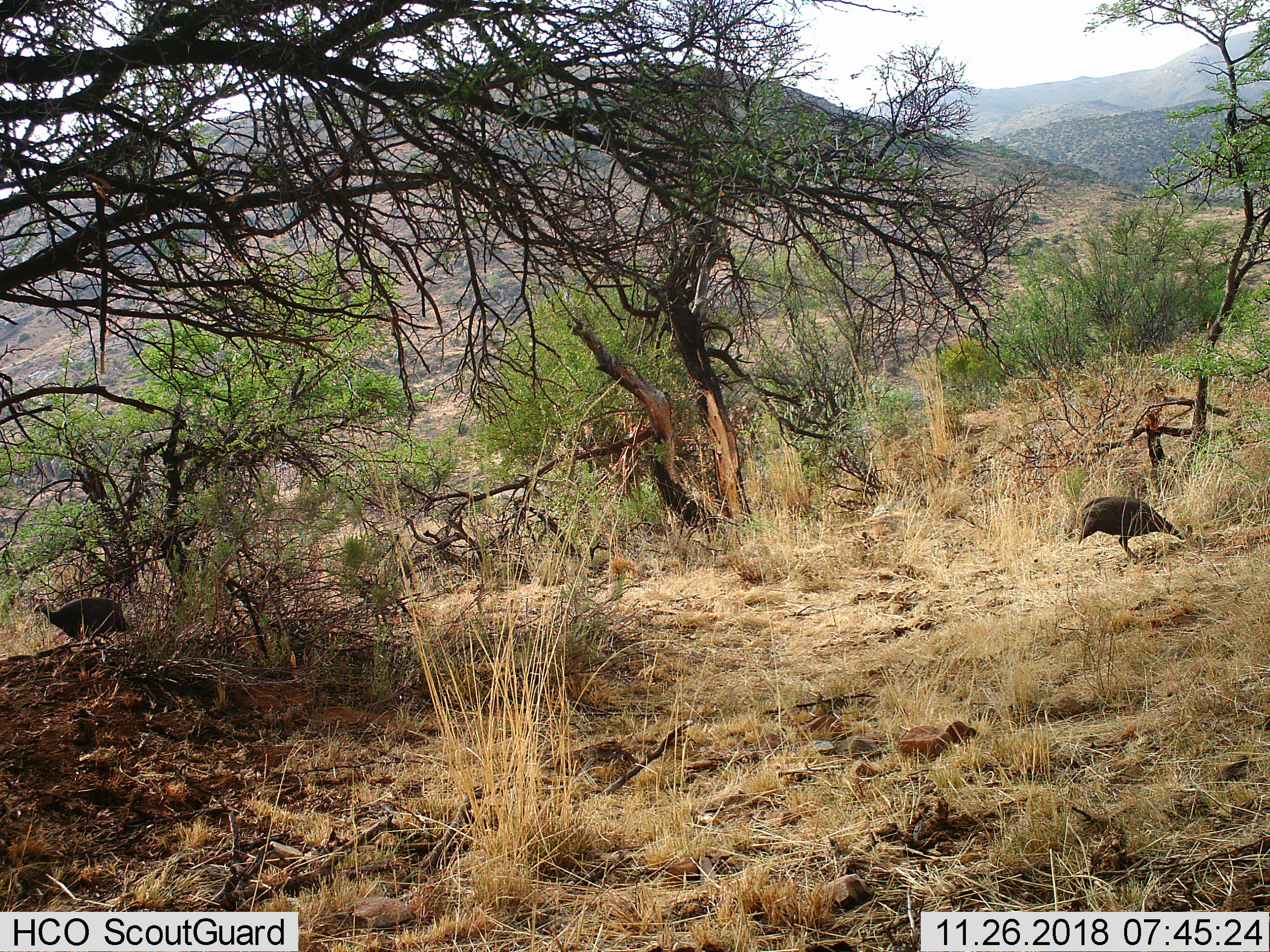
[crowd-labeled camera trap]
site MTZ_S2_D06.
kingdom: Animalia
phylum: Chordata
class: Aves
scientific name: Aves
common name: bird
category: birdother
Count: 2.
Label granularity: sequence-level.